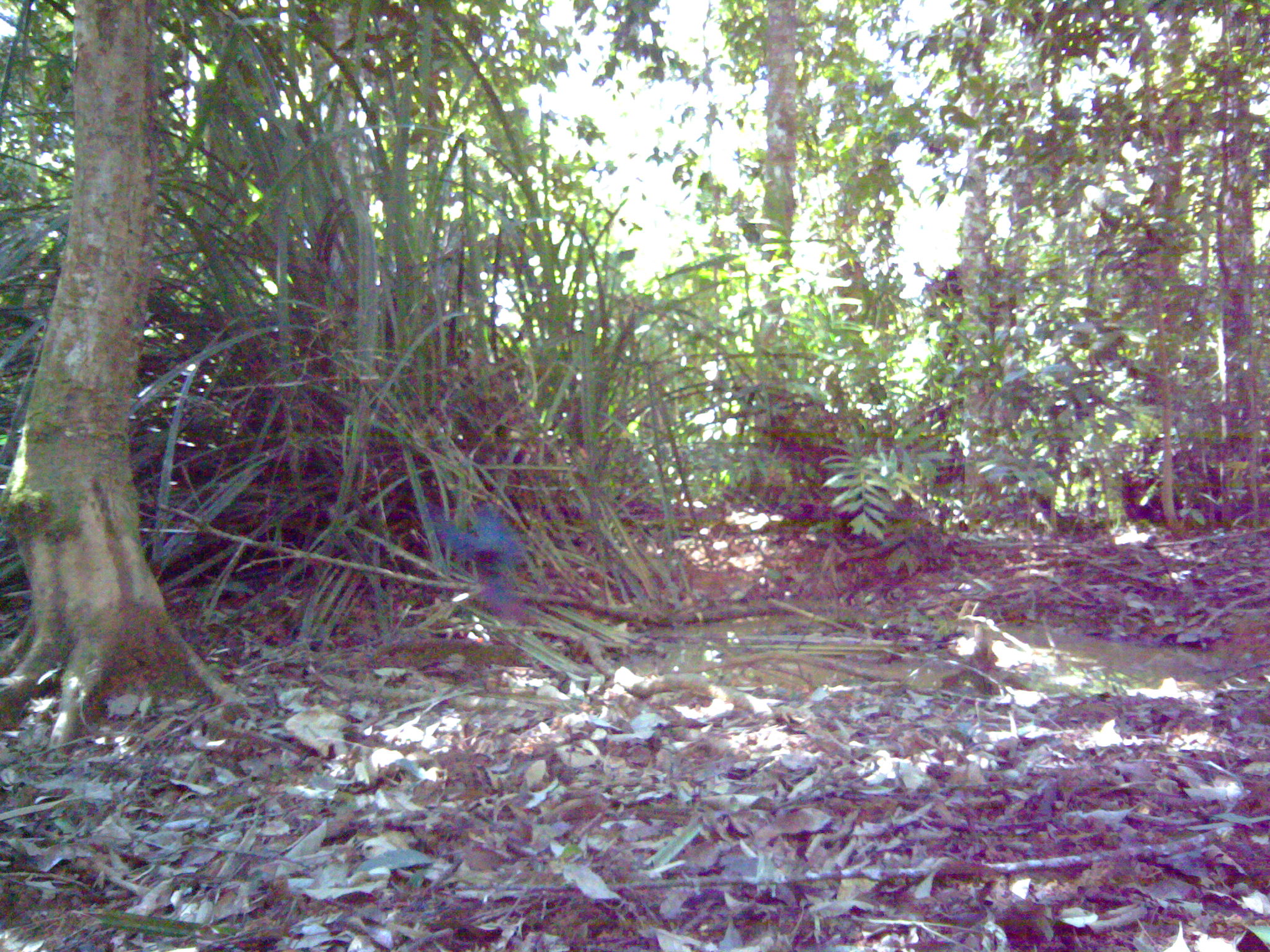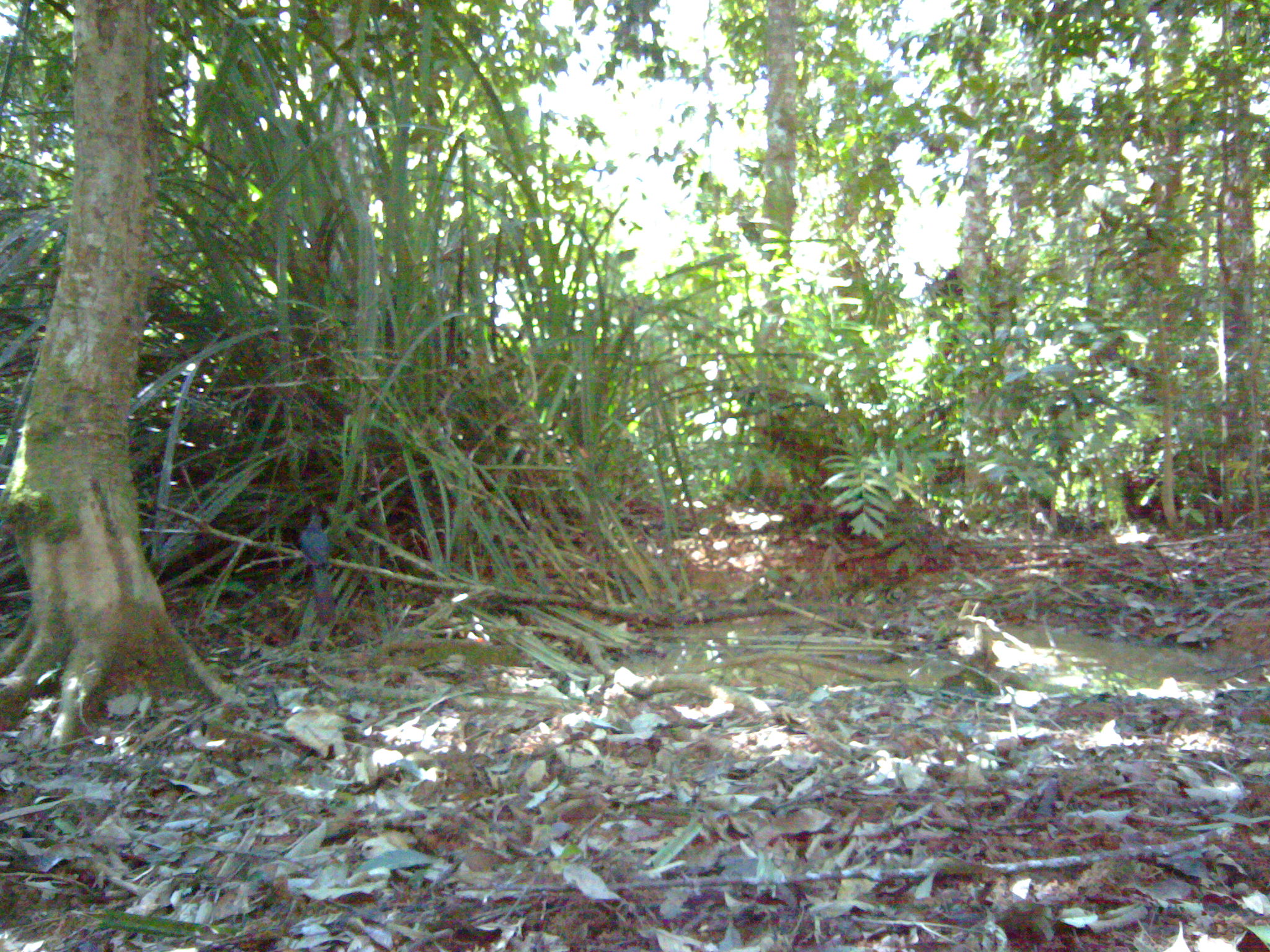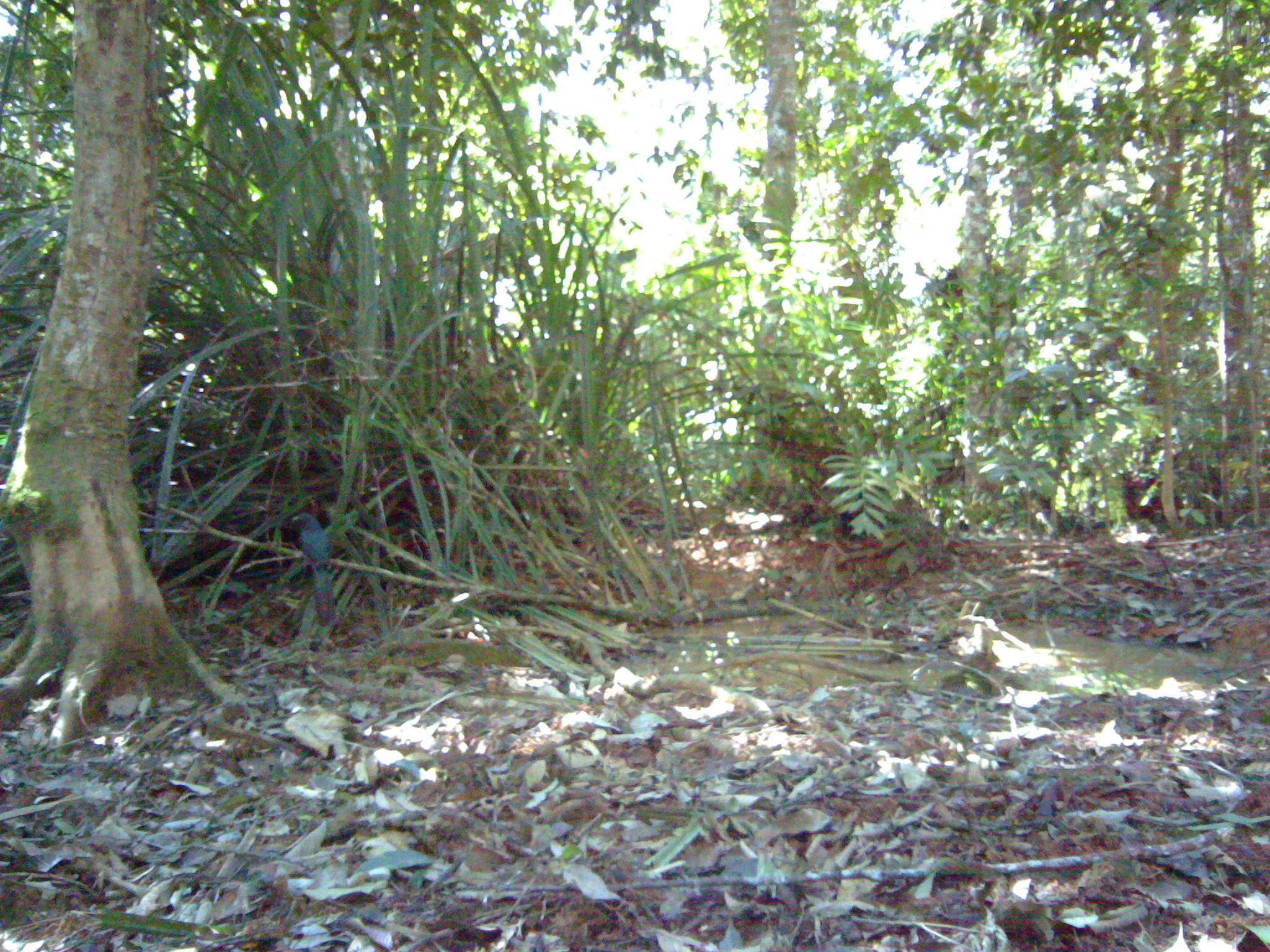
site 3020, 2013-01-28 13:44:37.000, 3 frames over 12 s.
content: unidentified animal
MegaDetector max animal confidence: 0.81